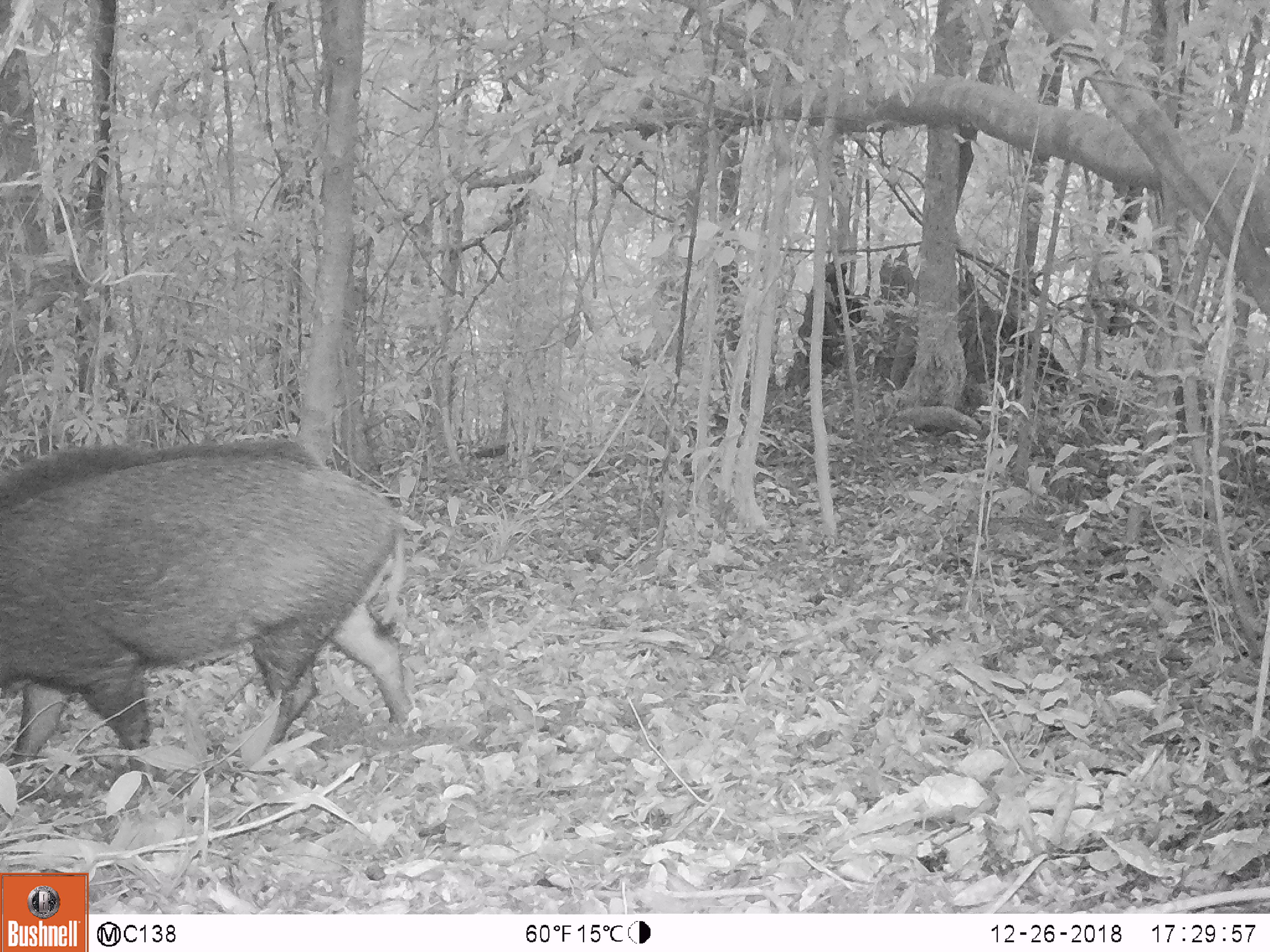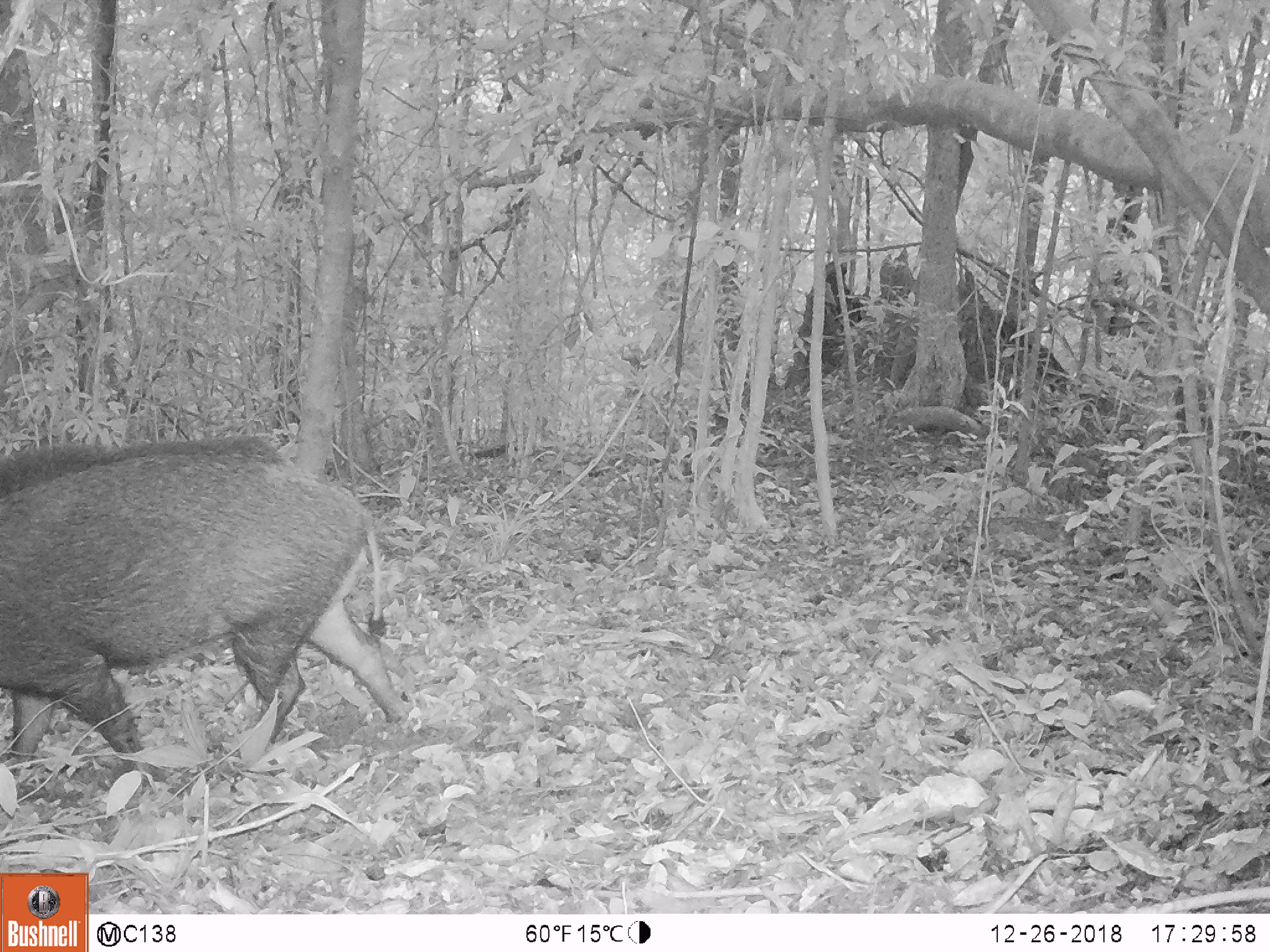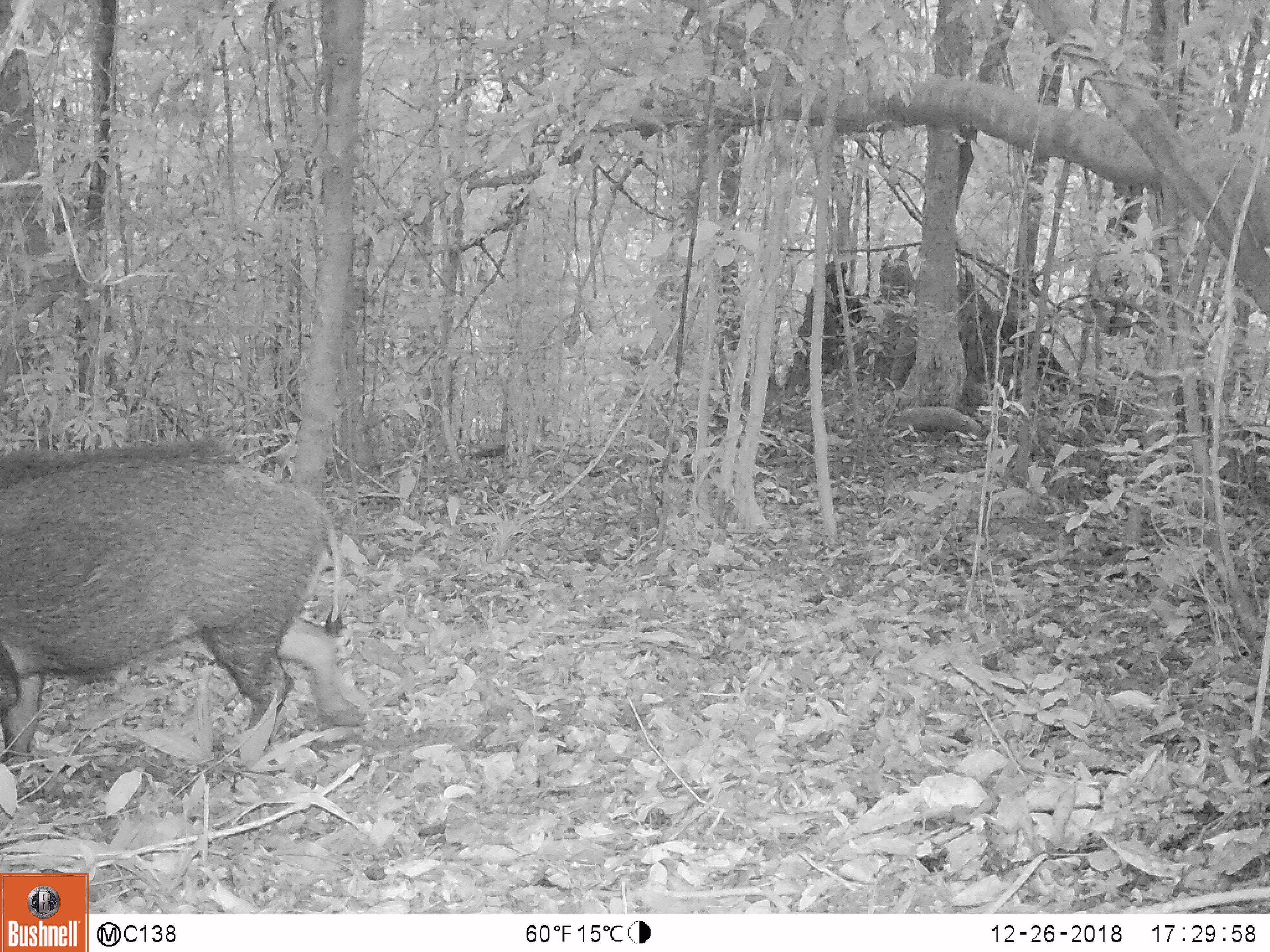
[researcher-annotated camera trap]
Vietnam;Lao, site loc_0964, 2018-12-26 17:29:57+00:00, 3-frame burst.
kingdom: Animalia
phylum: Chordata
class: Mammalia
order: Artiodactyla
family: Suidae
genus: Sus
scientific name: Sus scrofa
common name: eurasian wild pig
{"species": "eurasian wild pig (Sus scrofa)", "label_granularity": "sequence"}